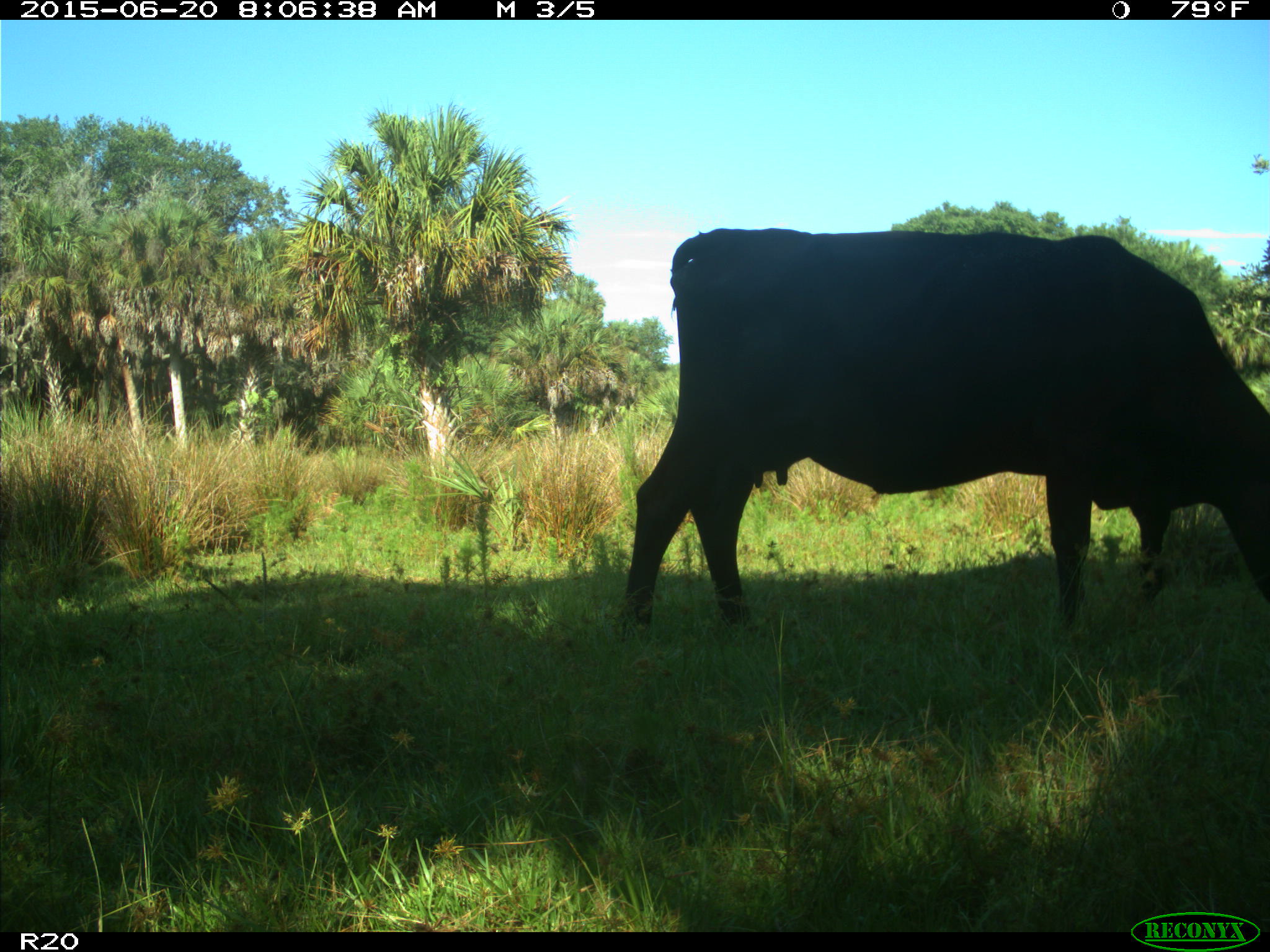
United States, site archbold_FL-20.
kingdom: Animalia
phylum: Chordata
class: Mammalia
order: Artiodactyla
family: Bovidae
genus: Bos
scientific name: Bos taurus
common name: domestic cow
Bos taurus (domestic cow).